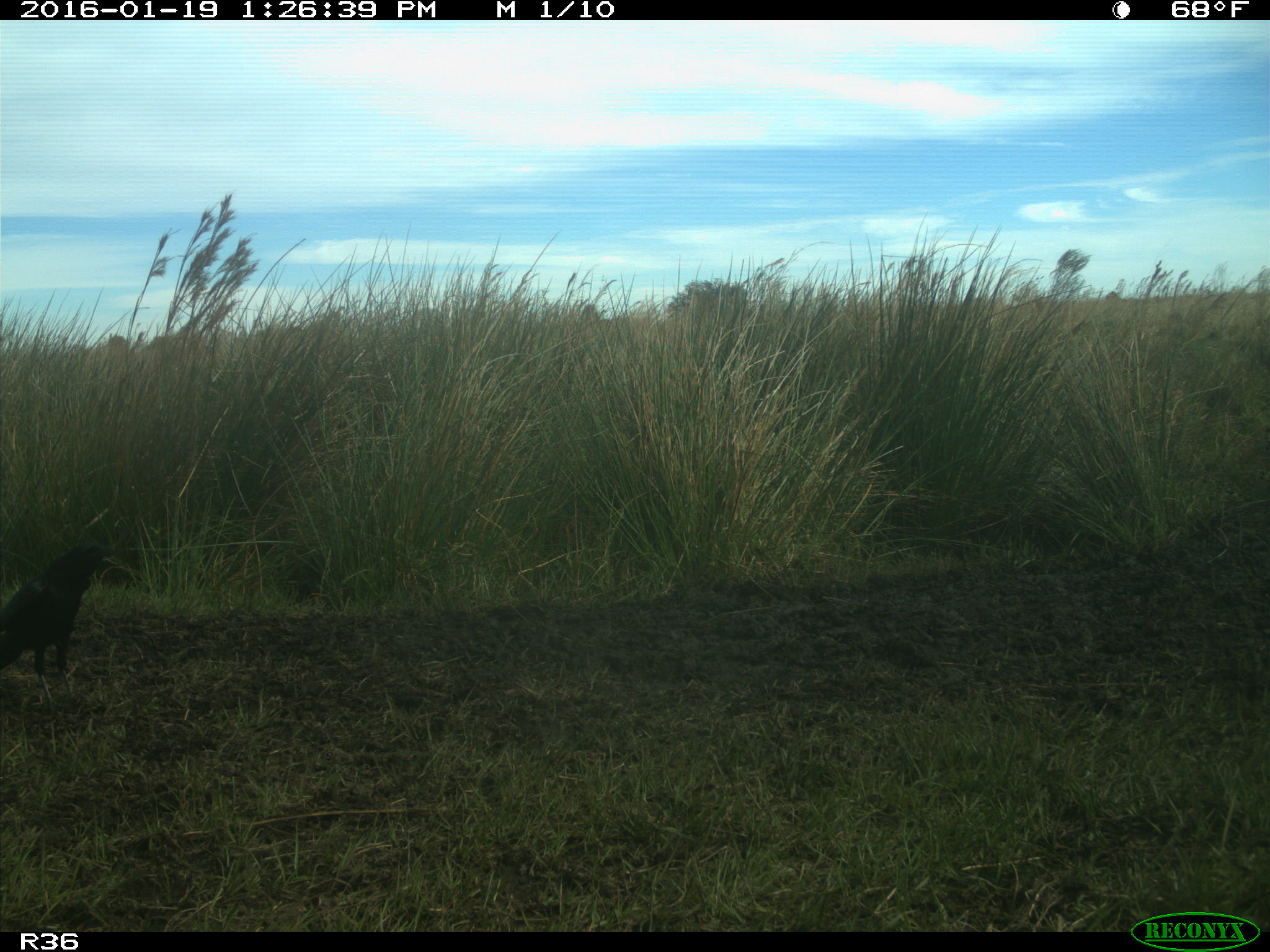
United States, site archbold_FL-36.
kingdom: Animalia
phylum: Chordata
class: Aves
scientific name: Aves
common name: birds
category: unidentified bird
Unidentified bird (birds) (Aves).